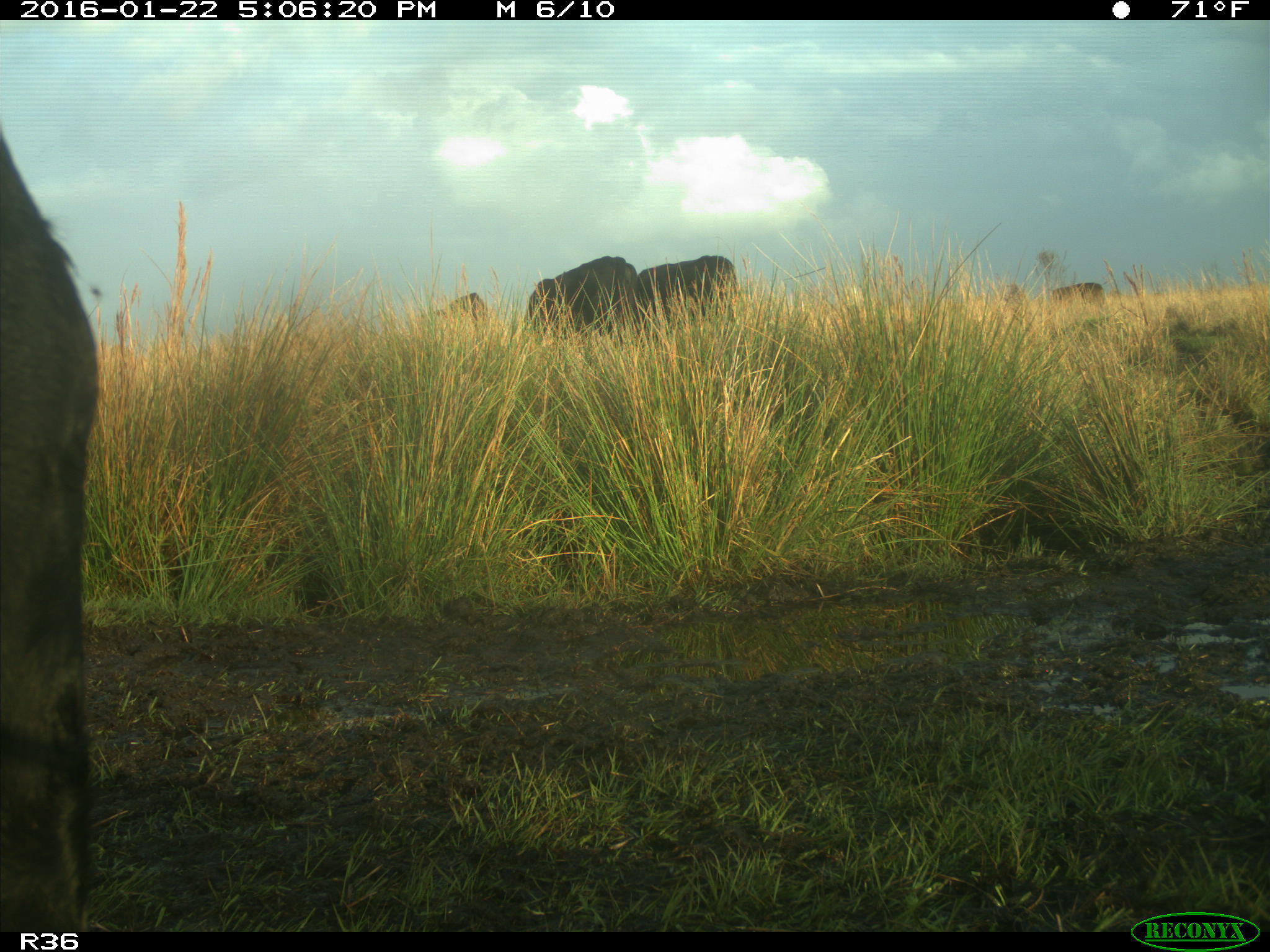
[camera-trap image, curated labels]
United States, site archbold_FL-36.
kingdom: Animalia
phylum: Chordata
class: Mammalia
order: Artiodactyla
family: Bovidae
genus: Bos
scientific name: Bos taurus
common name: domestic cow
Bos taurus (domestic cow).